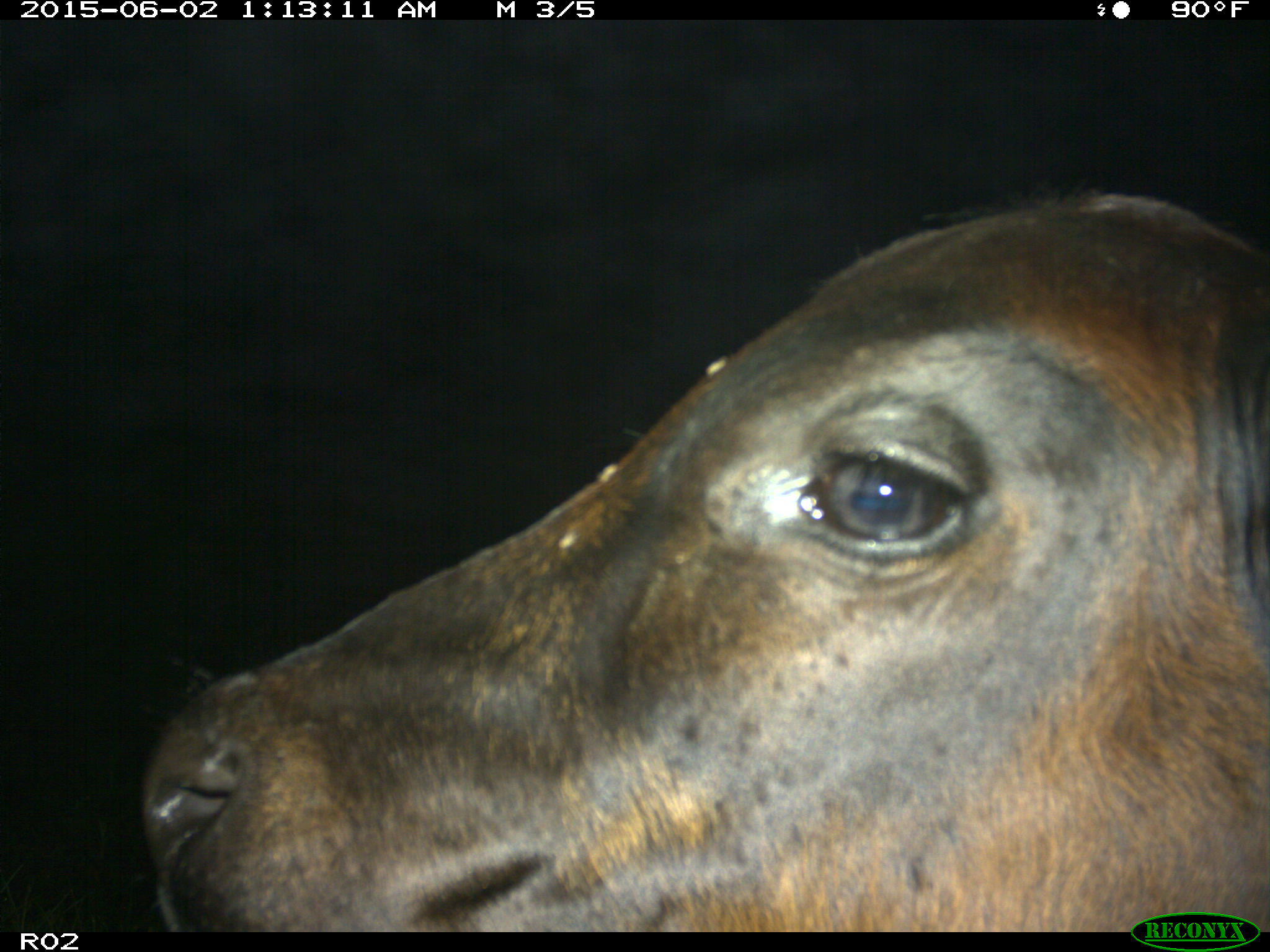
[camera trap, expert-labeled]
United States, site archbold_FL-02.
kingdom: Animalia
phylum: Chordata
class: Mammalia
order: Artiodactyla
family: Bovidae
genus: Bos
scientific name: Bos taurus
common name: domestic cow